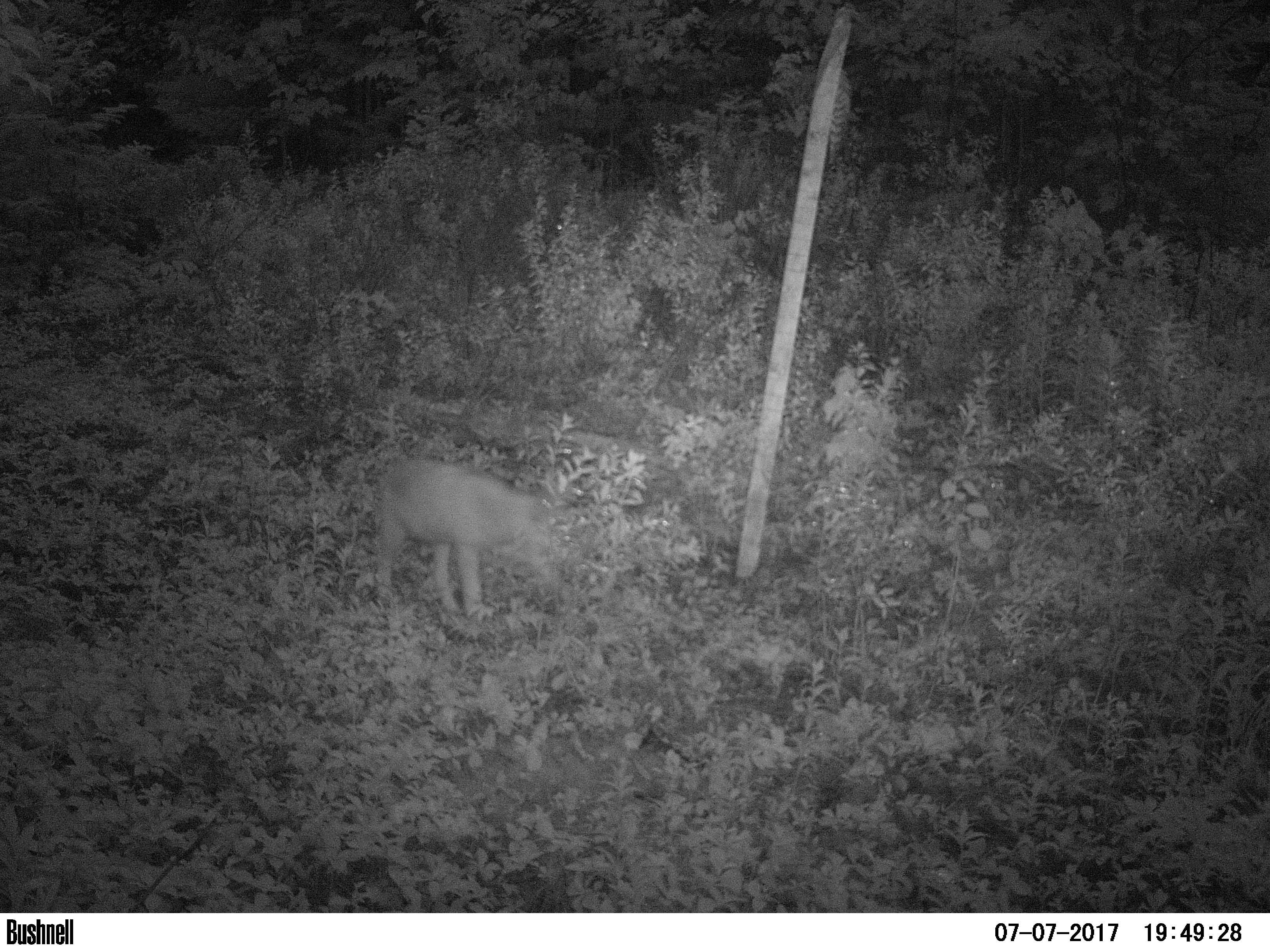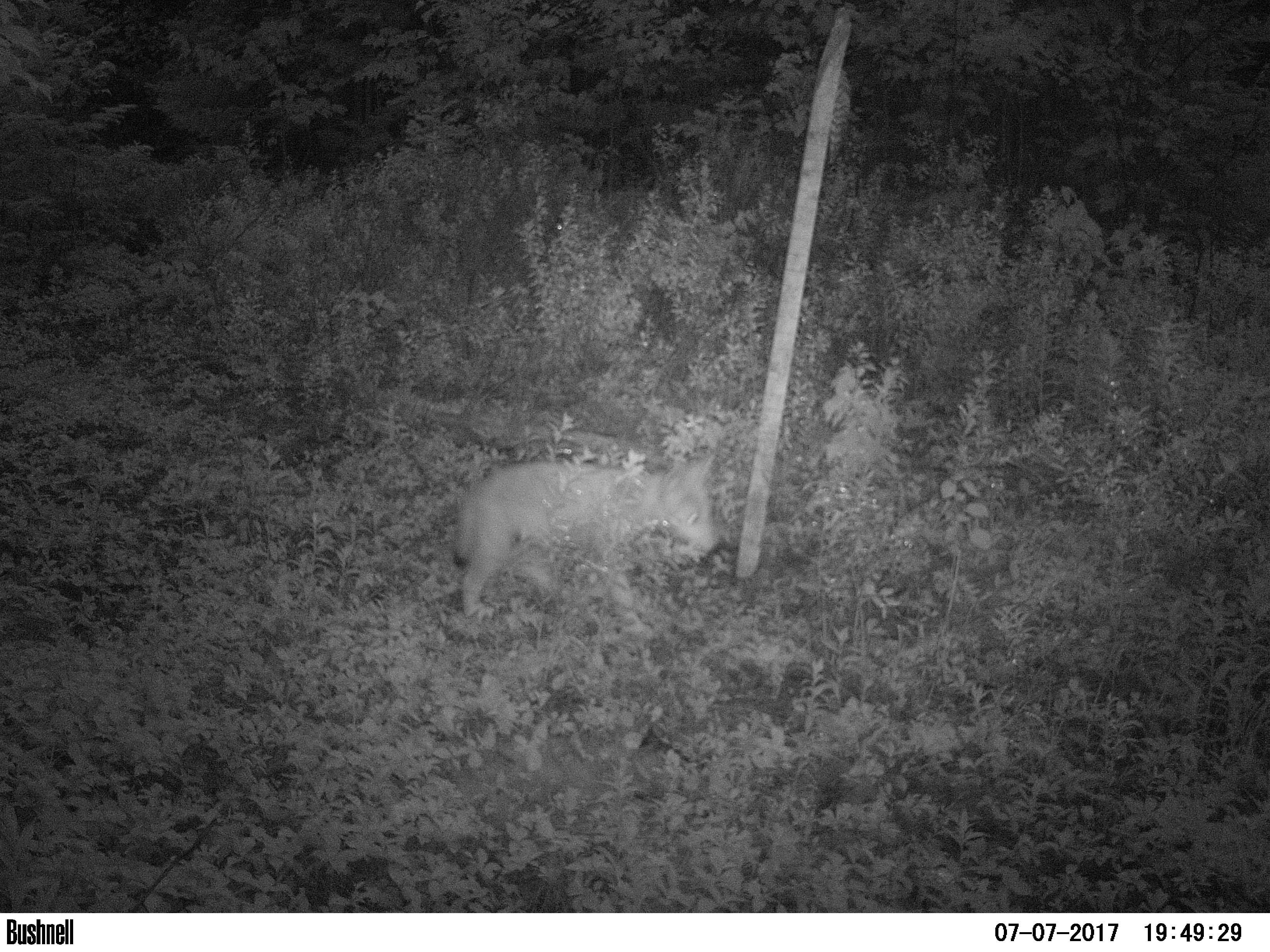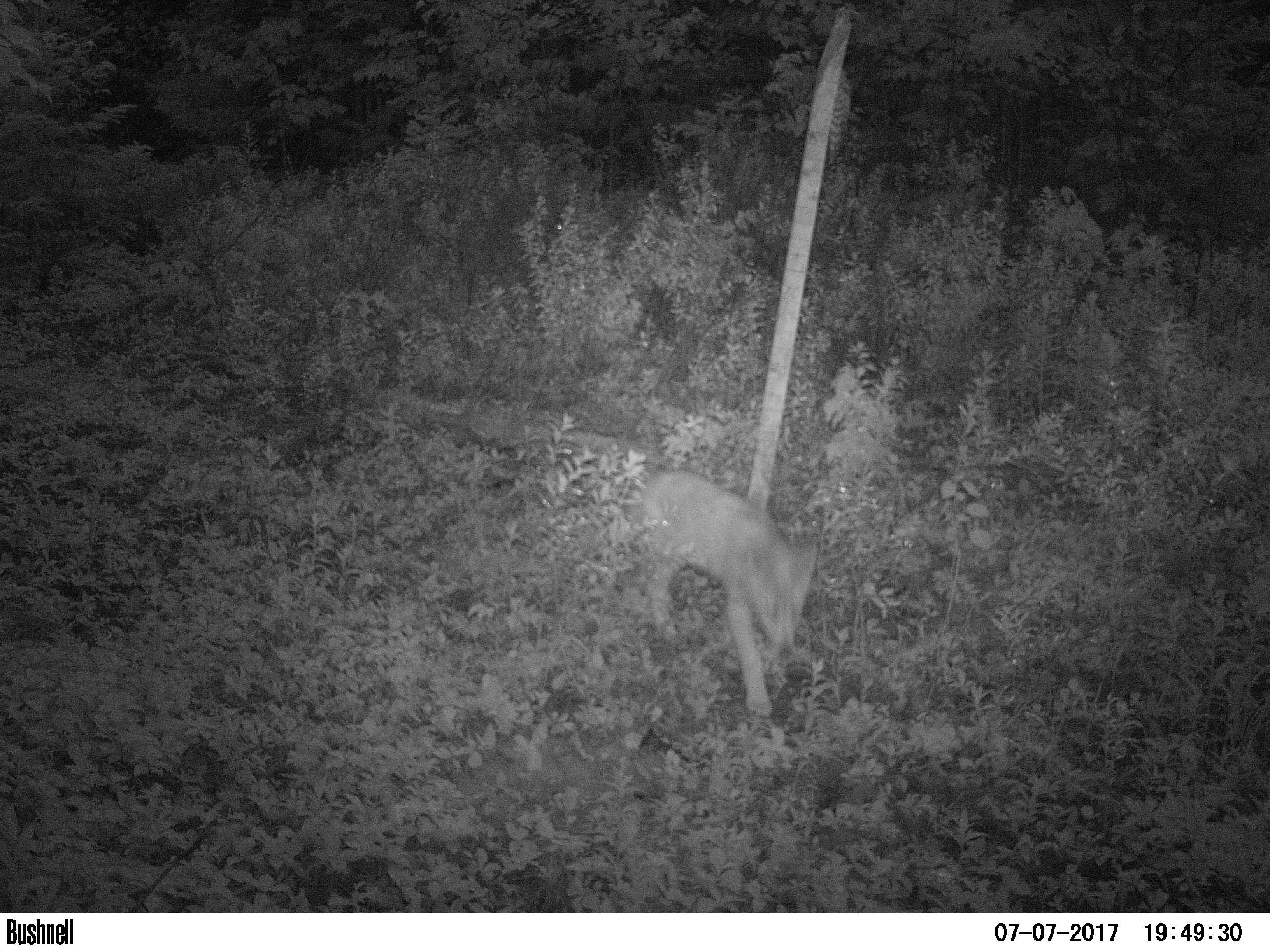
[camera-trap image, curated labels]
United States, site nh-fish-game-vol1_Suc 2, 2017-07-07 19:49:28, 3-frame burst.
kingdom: Animalia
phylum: Chordata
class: Mammalia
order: Carnivora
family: Canidae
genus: Canis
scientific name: Canis latrans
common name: coyote